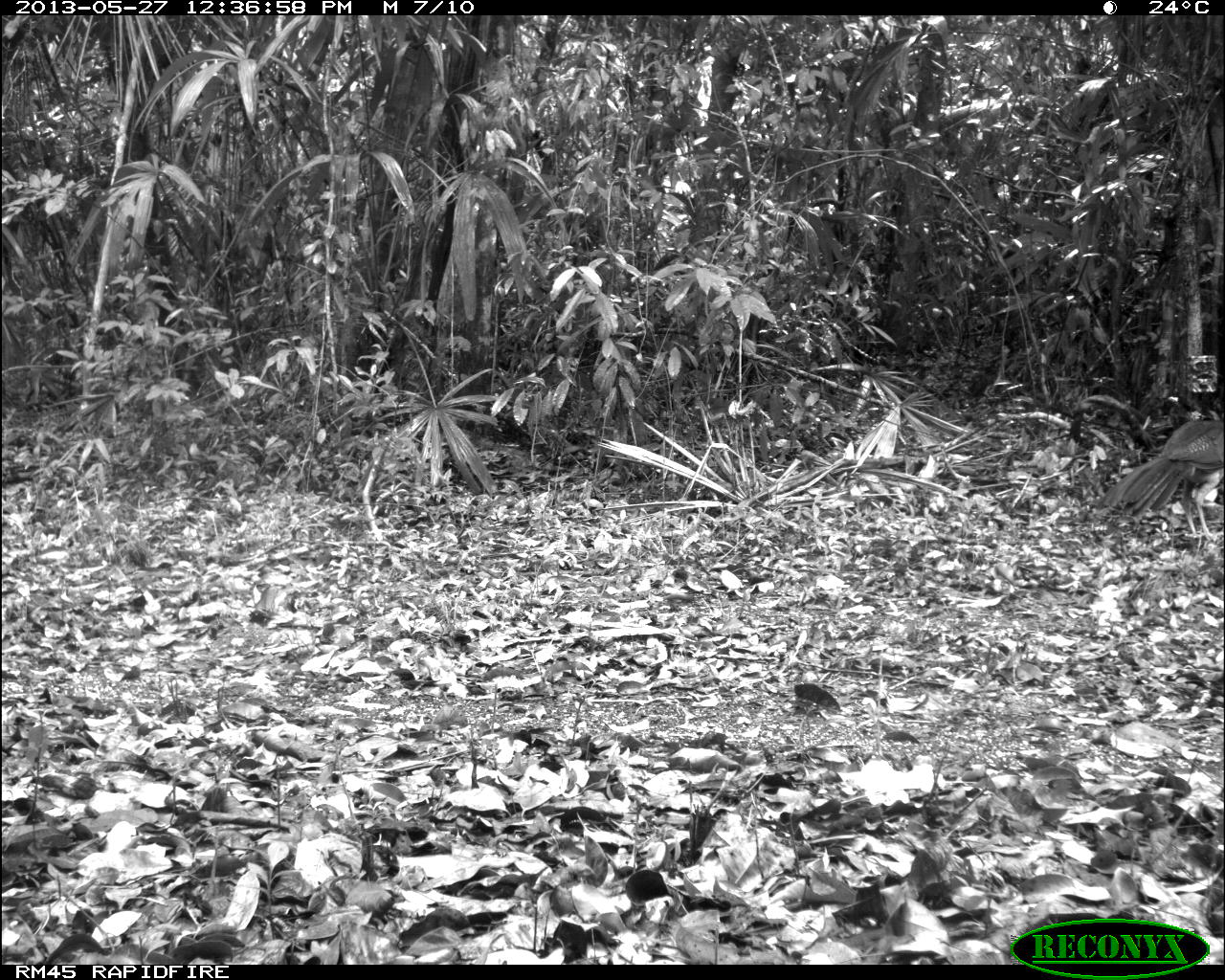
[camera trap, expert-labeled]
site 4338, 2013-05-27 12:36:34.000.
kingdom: Animalia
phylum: Chordata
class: Aves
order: Galliformes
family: Cracidae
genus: Crax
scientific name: Crax rubra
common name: great curassow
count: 2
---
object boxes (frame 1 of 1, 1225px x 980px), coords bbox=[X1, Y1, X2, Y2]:
crax rubra: bbox=[1097, 418, 1225, 540]